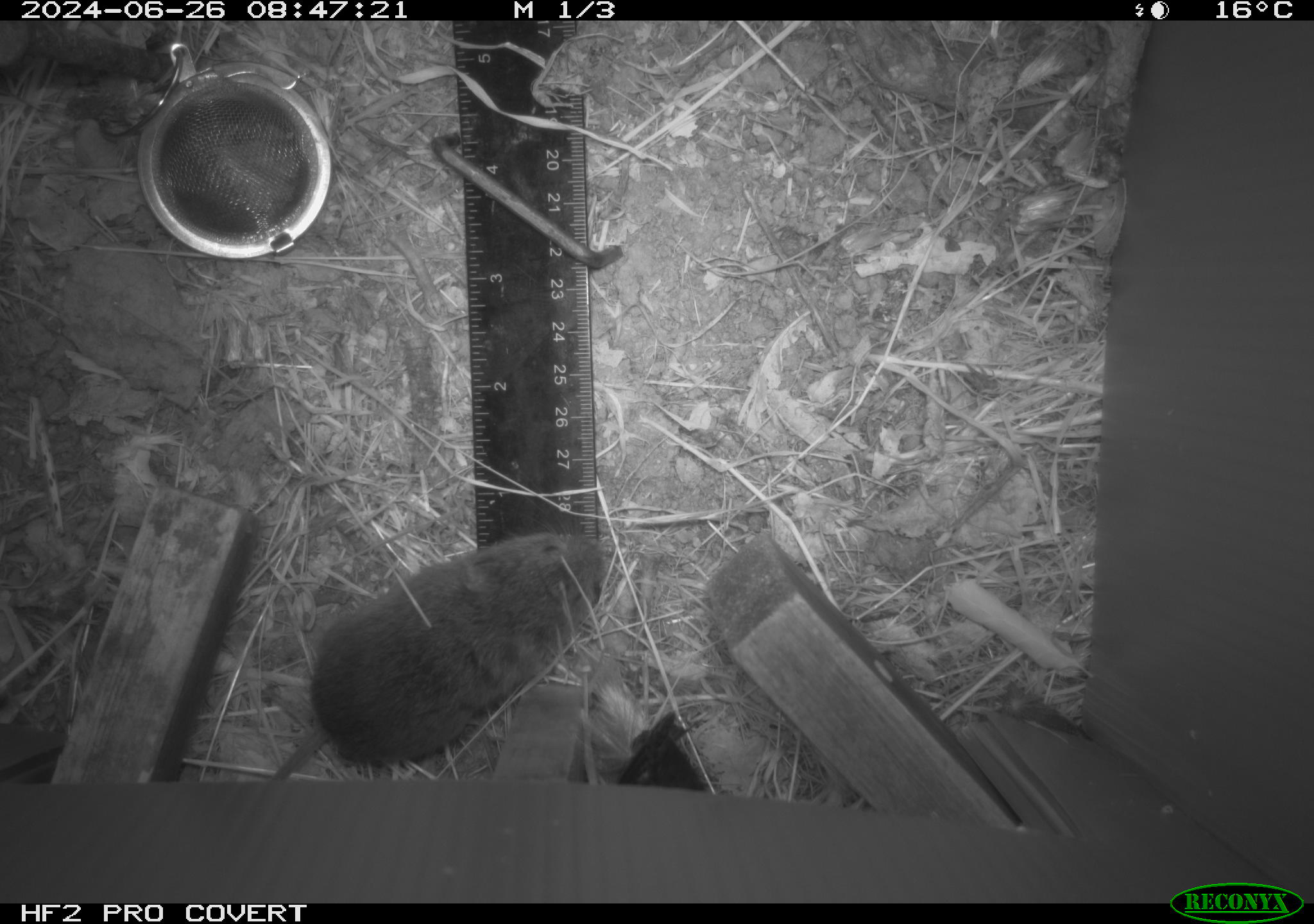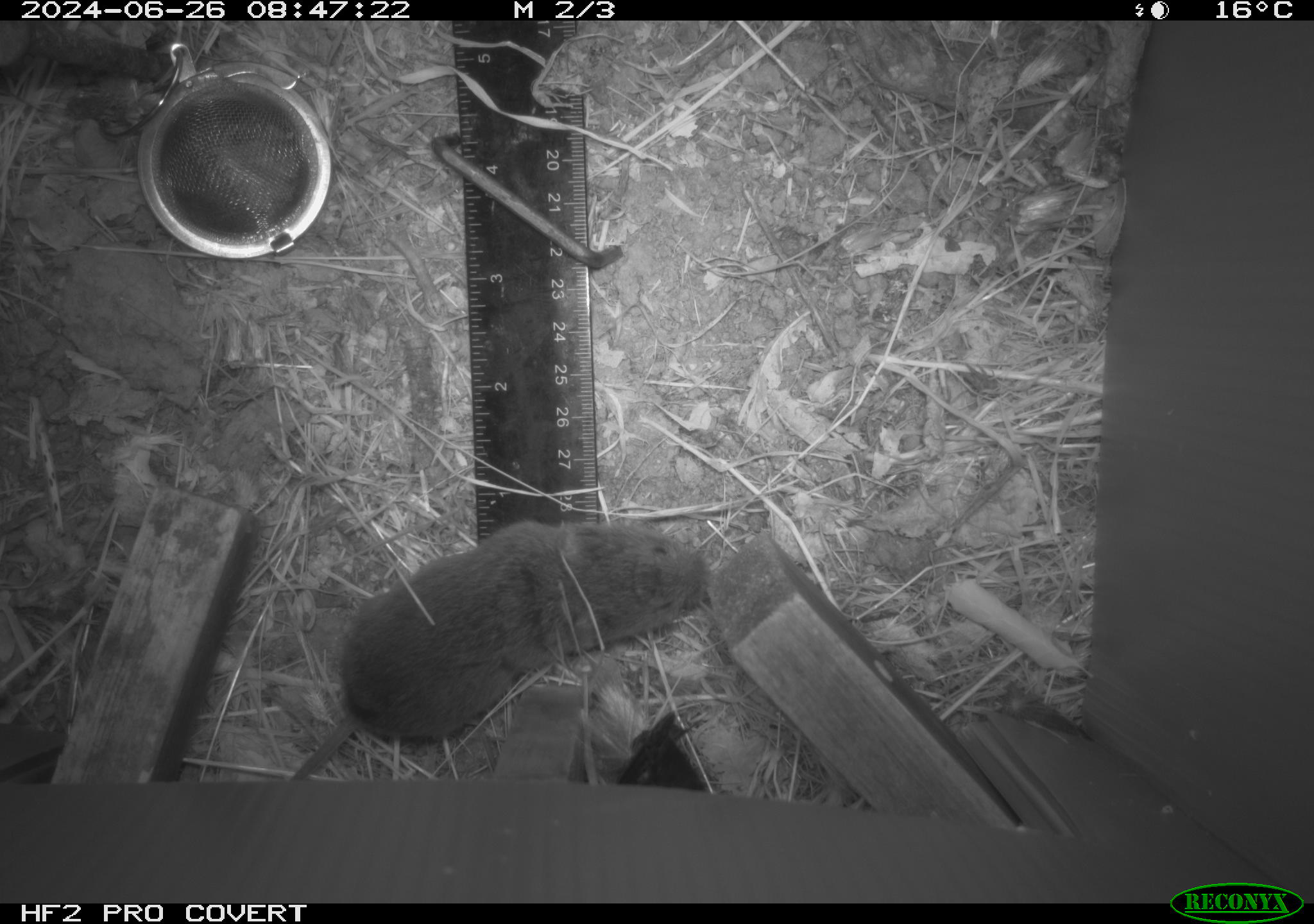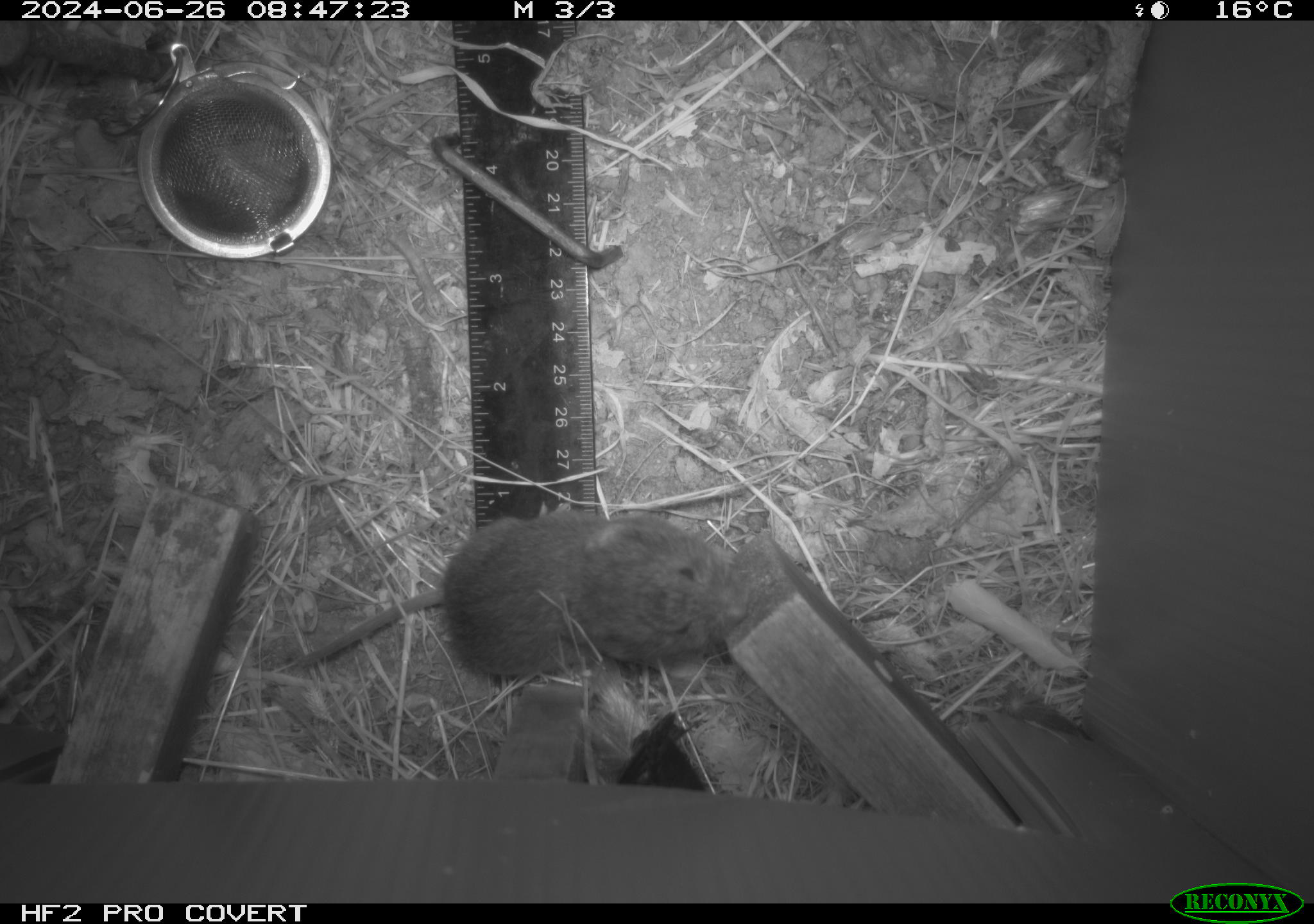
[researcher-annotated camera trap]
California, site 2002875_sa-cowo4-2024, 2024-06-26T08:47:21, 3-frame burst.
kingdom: Animalia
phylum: Chordata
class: Mammalia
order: Rodentia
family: Cricetidae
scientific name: Arvicolinae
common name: voles, lemmings, and muskrats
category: arvicolinae subfamily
Arvicolinae subfamily (voles, lemmings, and muskrats) (Arvicolinae).